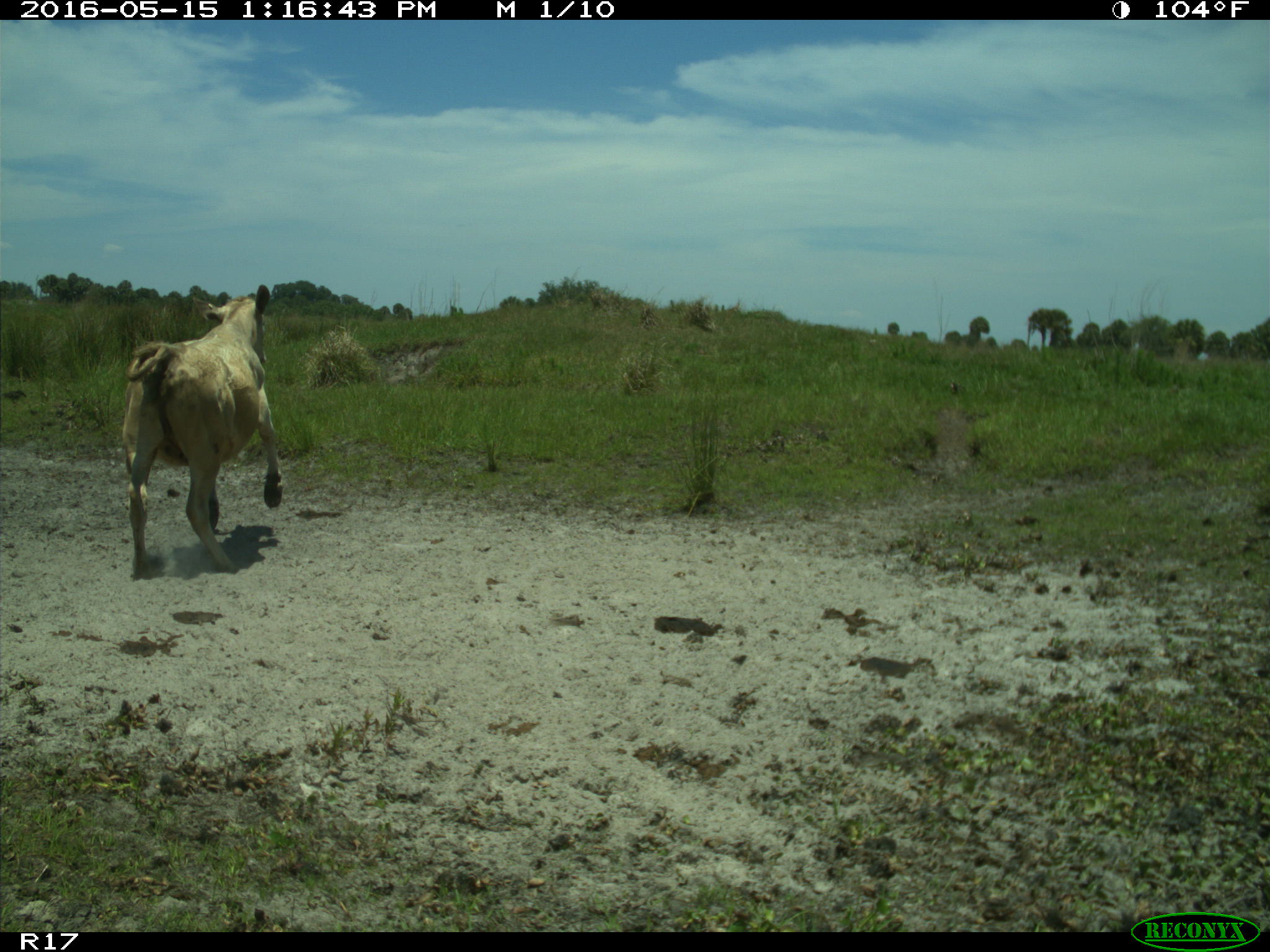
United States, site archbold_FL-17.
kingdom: Animalia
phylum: Chordata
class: Mammalia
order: Artiodactyla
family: Bovidae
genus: Bos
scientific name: Bos taurus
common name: domestic cow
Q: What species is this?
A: Bos taurus (domestic cow).